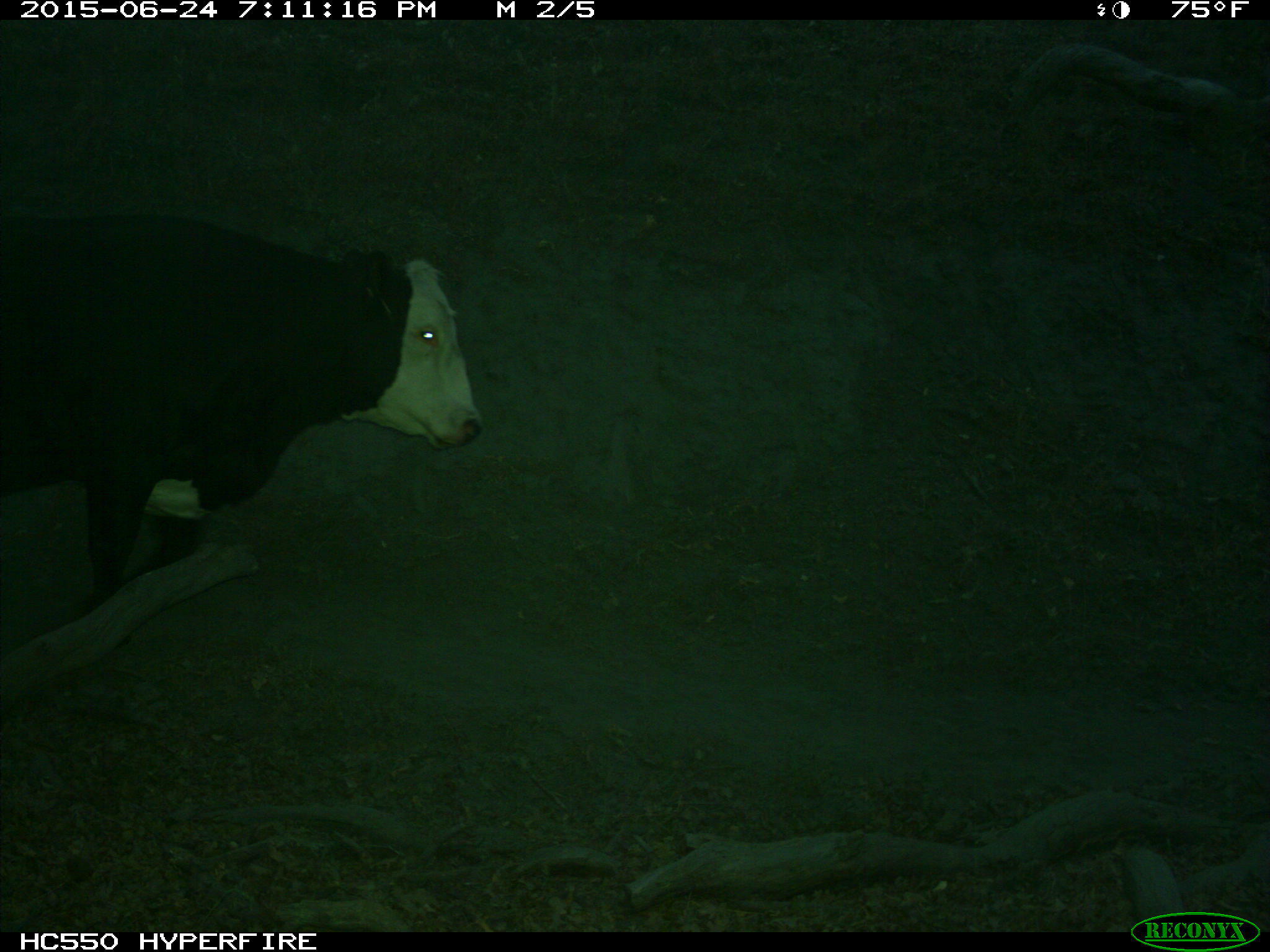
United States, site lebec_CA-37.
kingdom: Animalia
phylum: Chordata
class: Mammalia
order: Artiodactyla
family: Bovidae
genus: Bos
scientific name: Bos taurus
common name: domestic cow